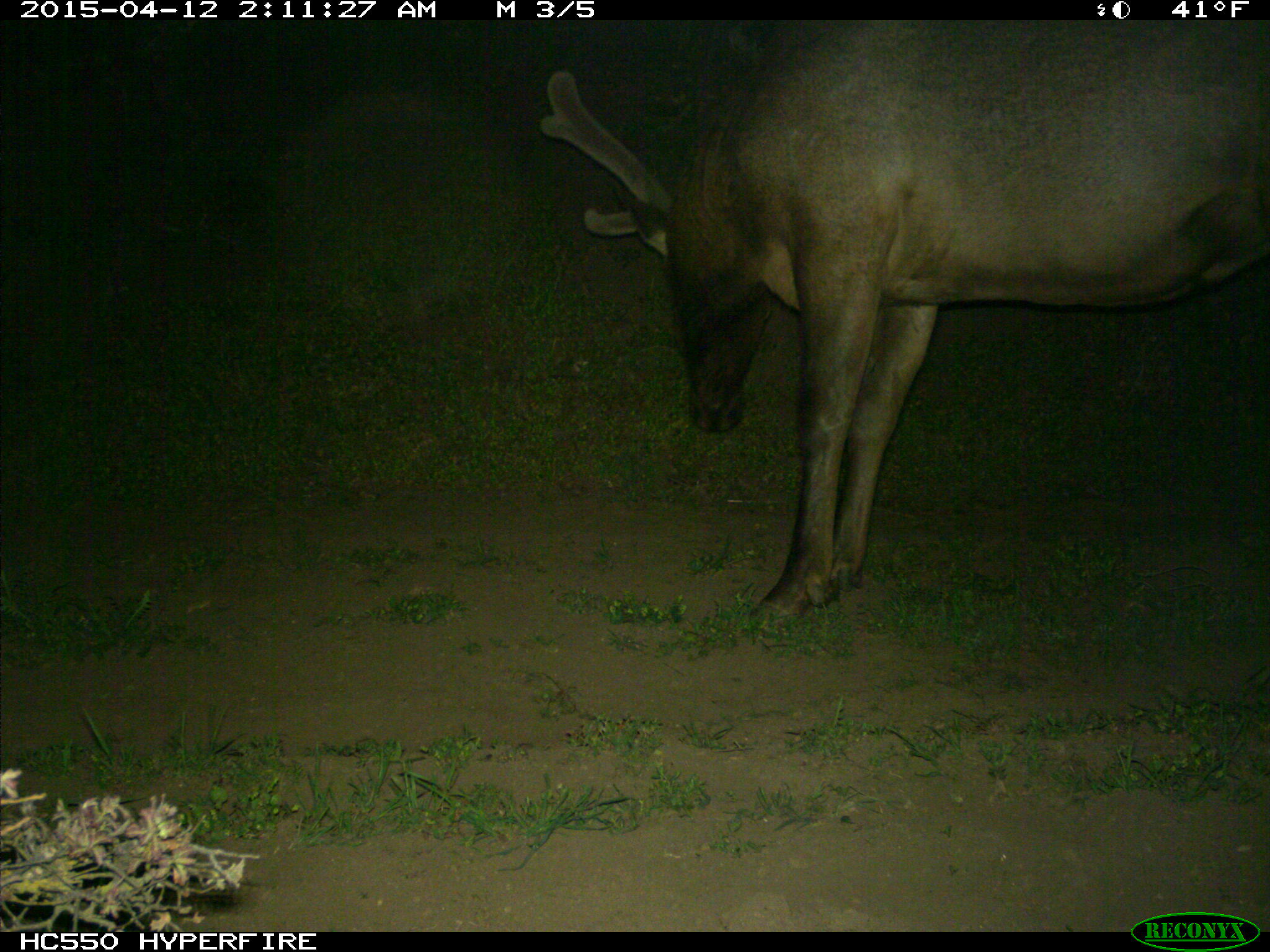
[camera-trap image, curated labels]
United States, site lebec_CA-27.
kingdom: Animalia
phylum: Chordata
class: Mammalia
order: Artiodactyla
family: Cervidae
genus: Cervus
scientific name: Cervus canadensis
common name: elk